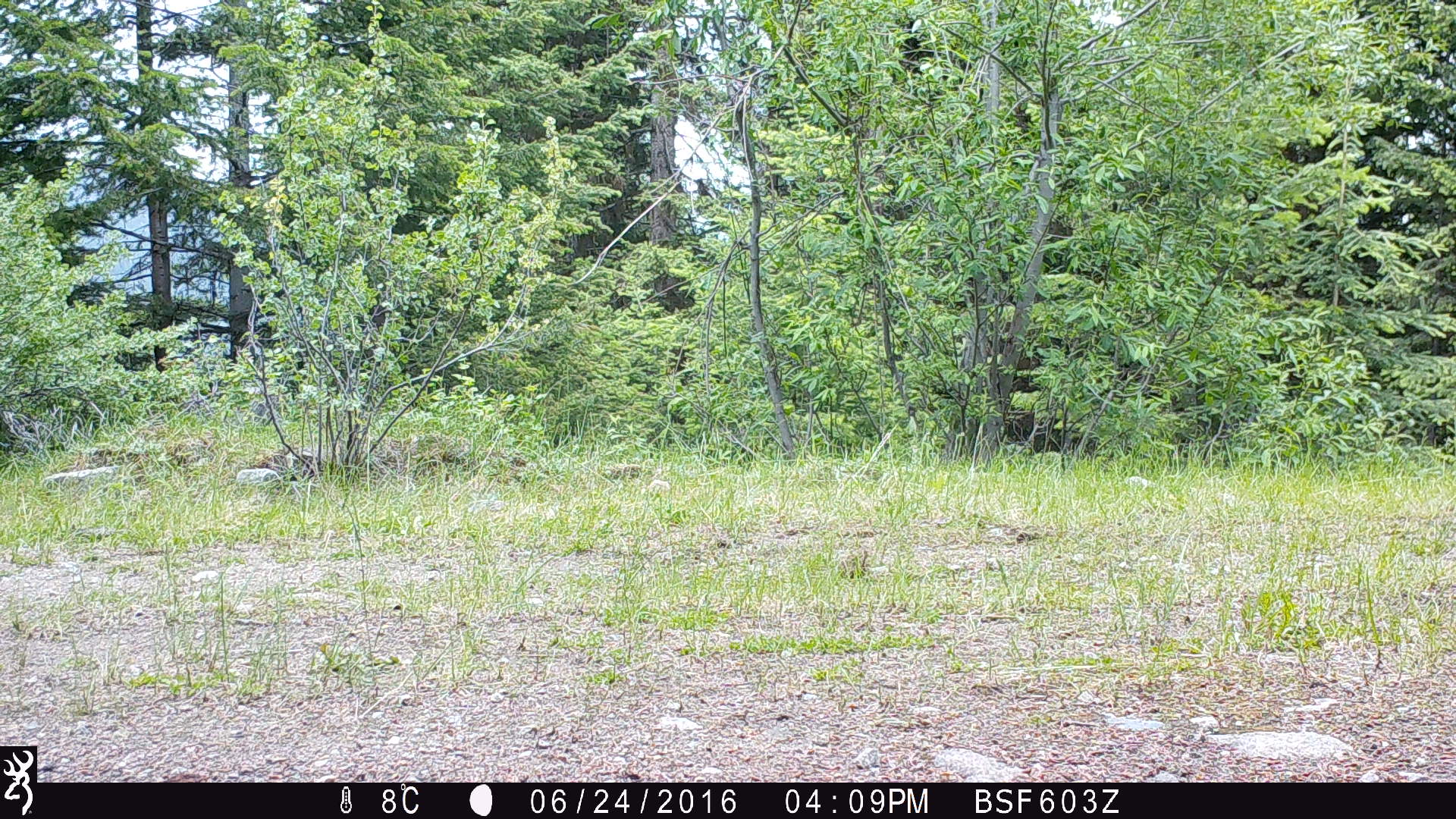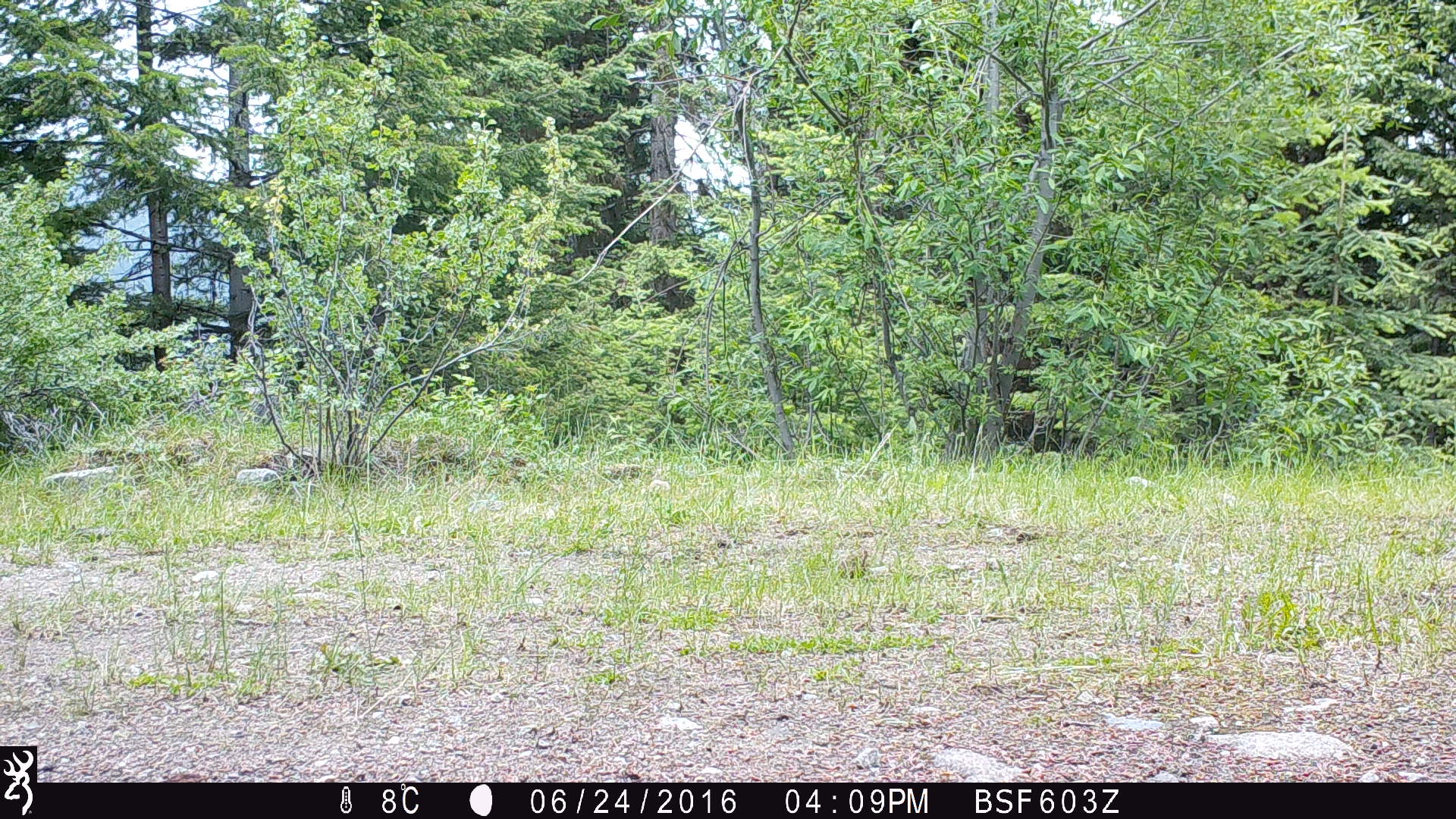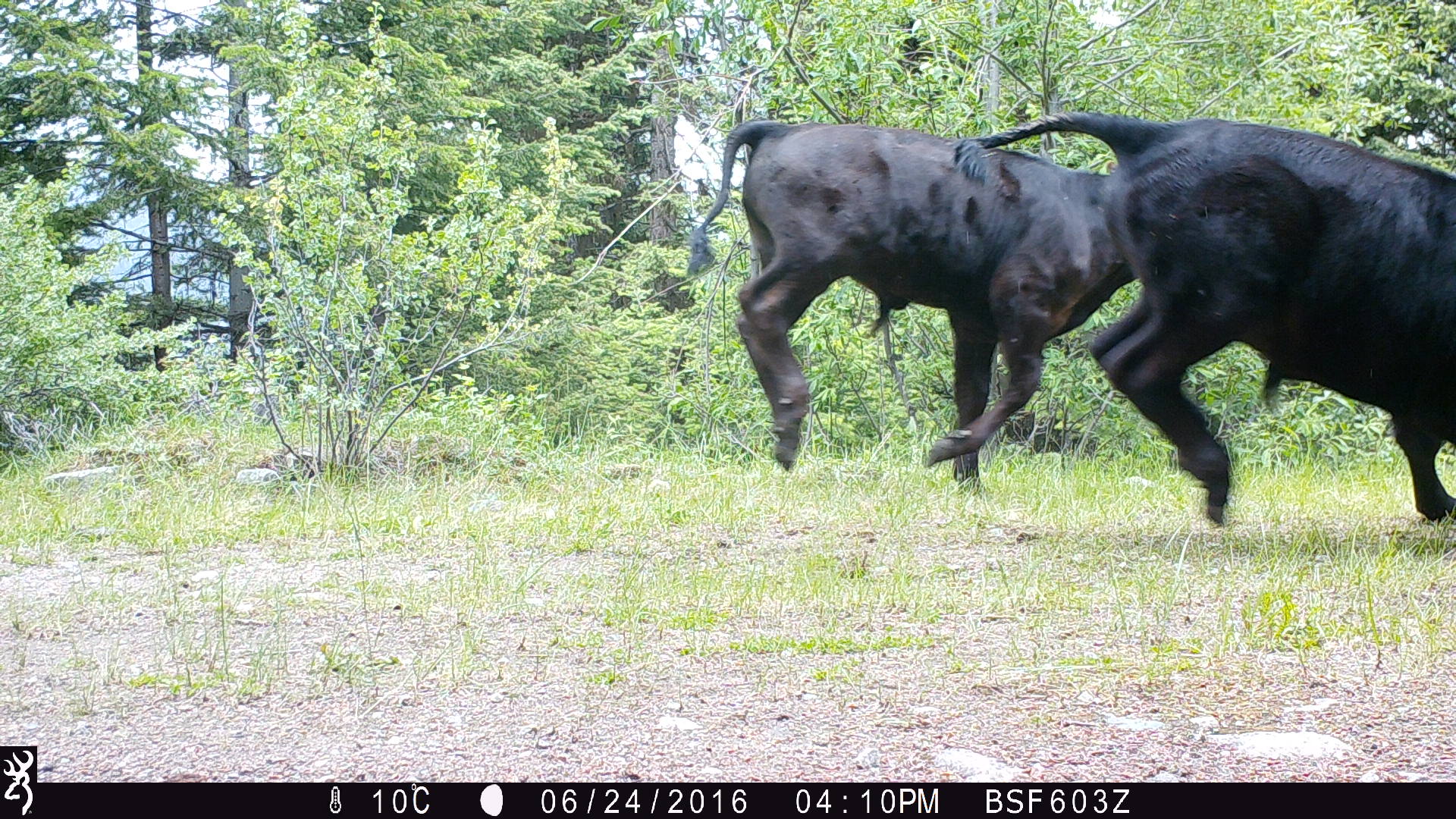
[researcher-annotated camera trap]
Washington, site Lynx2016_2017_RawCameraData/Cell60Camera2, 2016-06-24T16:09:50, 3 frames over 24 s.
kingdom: Animalia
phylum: Chordata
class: Mammalia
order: Artiodactyla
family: Bovidae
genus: Bos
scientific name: Bos taurus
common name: domestic cattle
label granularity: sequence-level